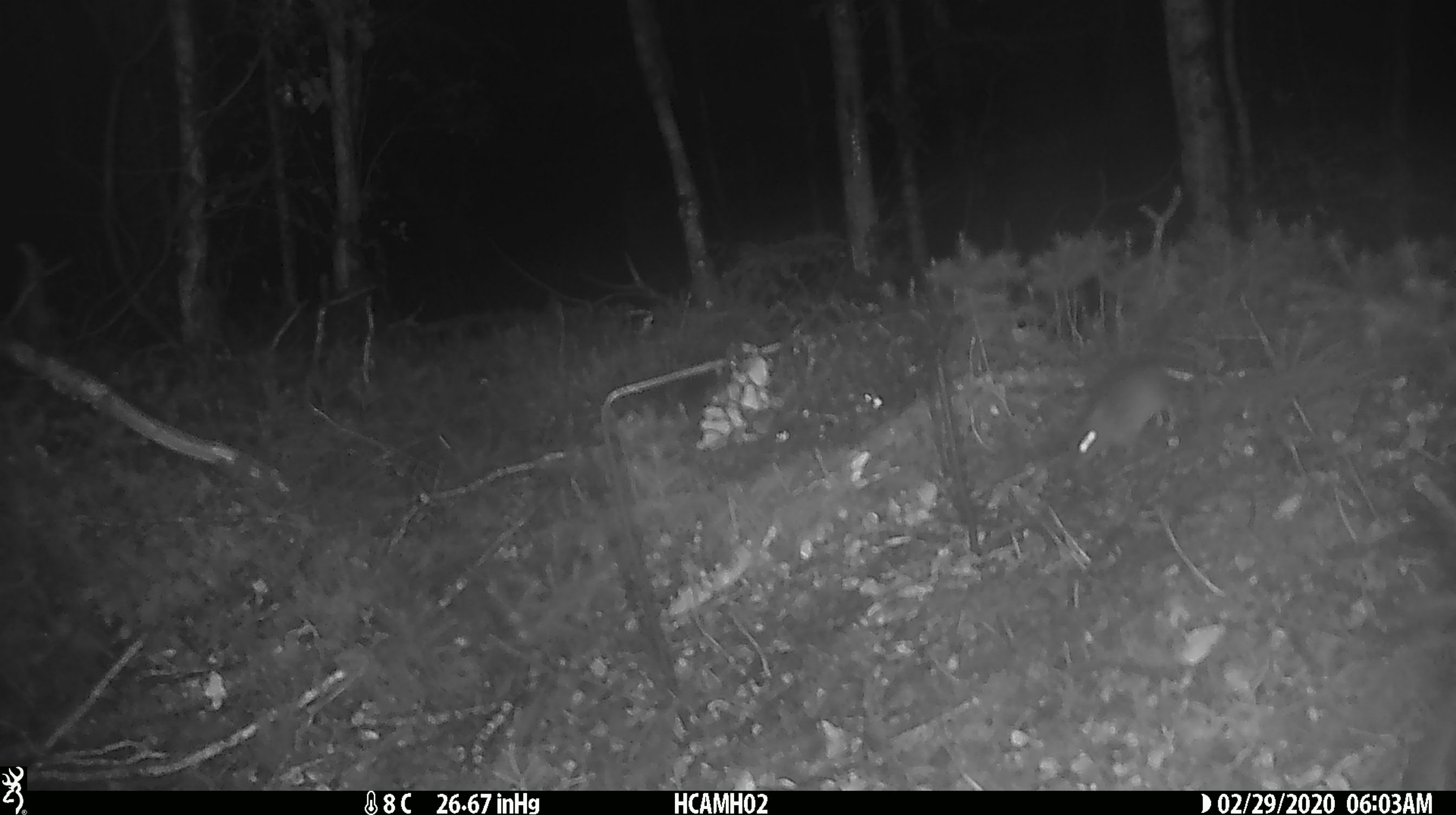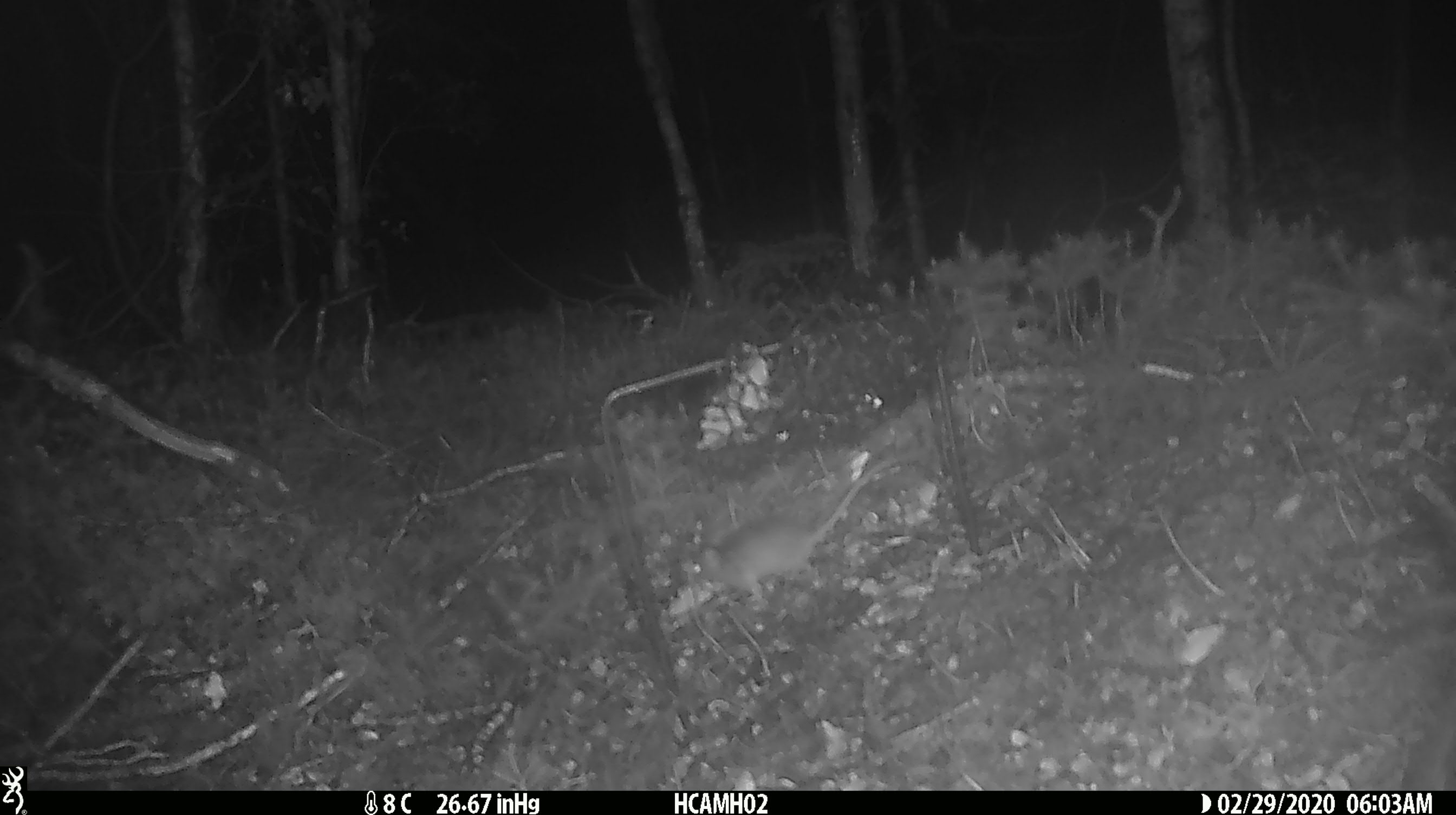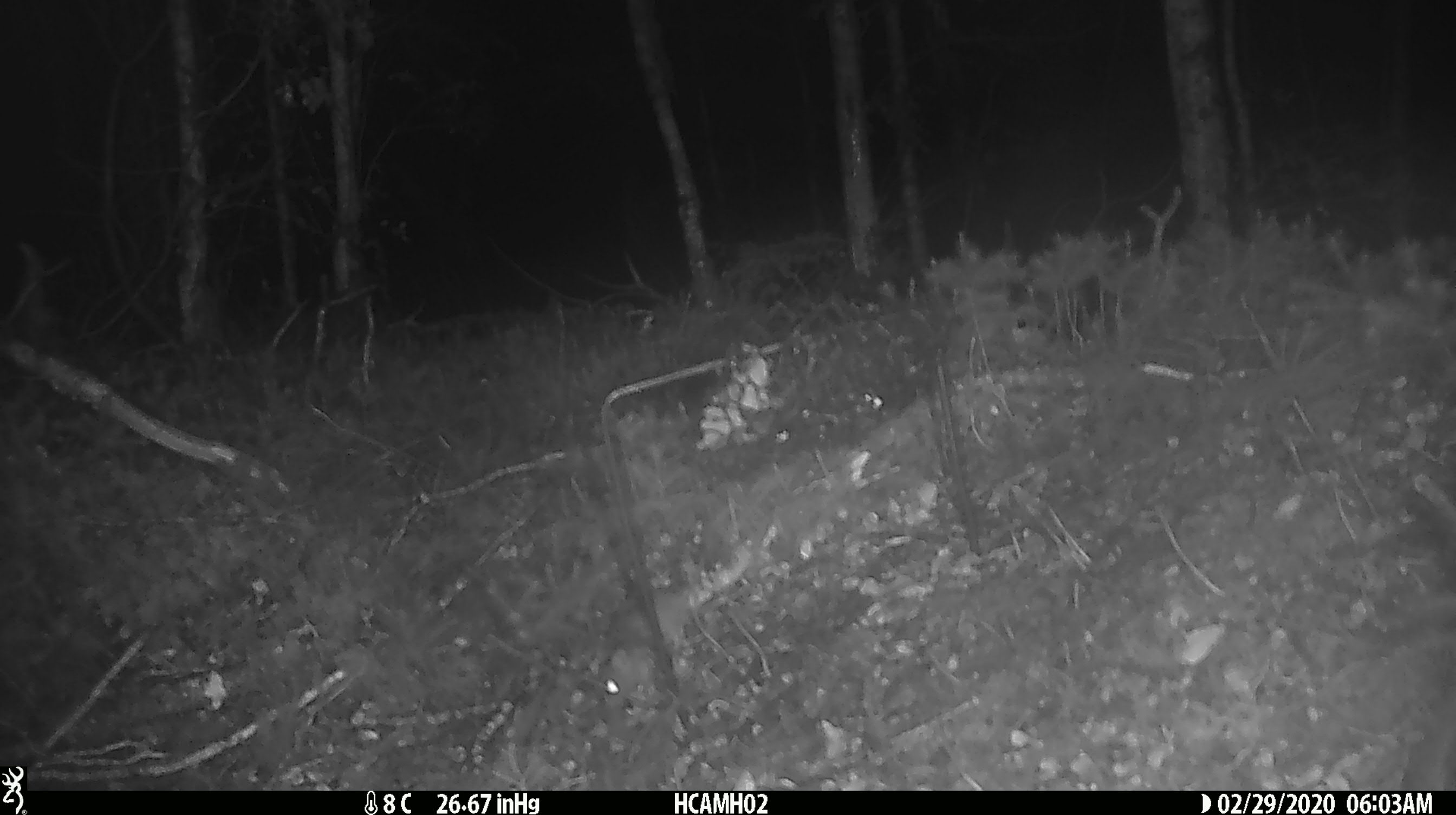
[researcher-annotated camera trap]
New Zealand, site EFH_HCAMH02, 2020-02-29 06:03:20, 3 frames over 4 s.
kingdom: Animalia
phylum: Chordata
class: Mammalia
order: Rodentia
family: Muridae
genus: Mus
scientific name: Mus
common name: mouse